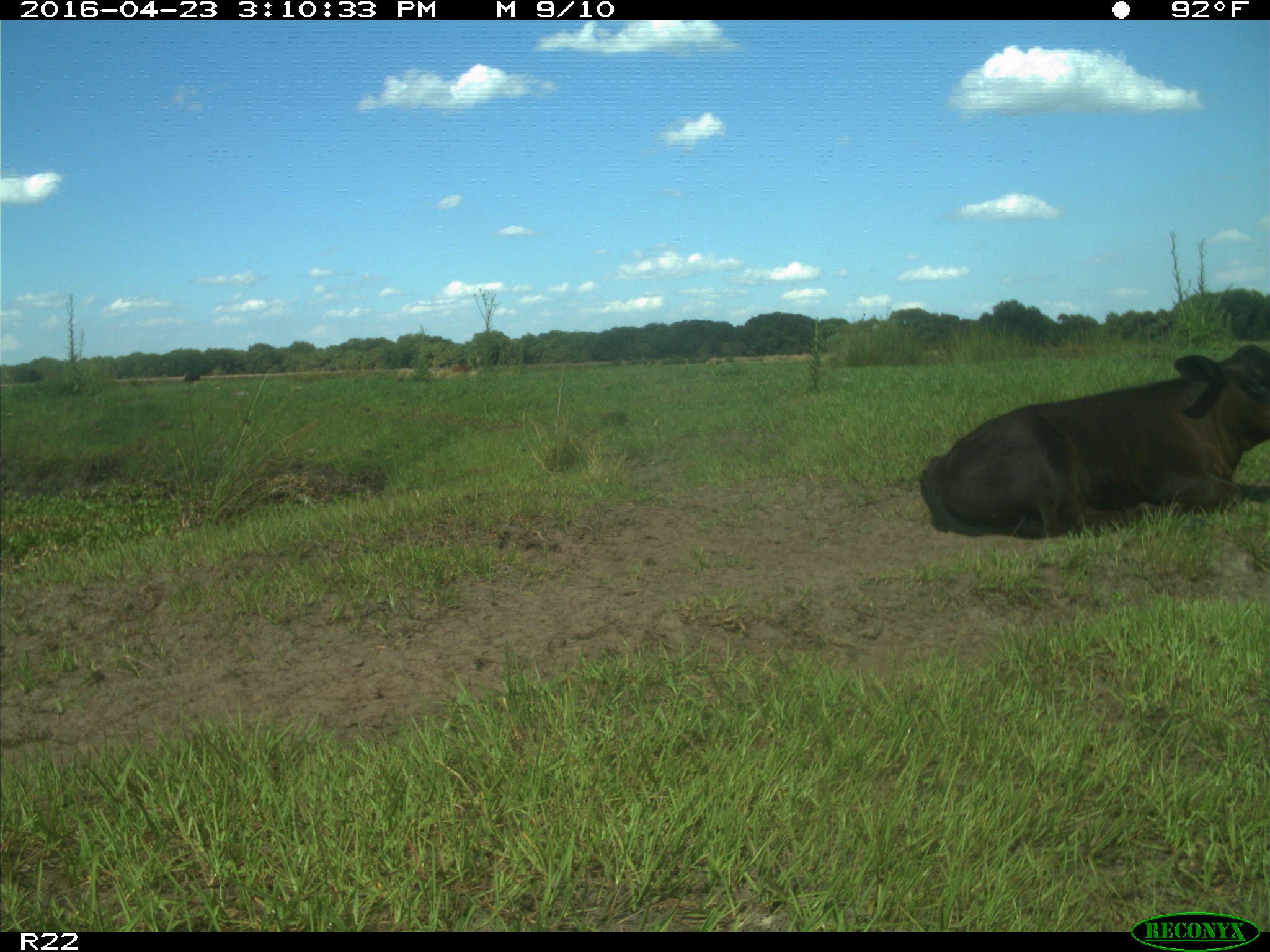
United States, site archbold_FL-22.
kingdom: Animalia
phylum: Chordata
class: Mammalia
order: Artiodactyla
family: Bovidae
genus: Bos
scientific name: Bos taurus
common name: domestic cow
Bos taurus (domestic cow).